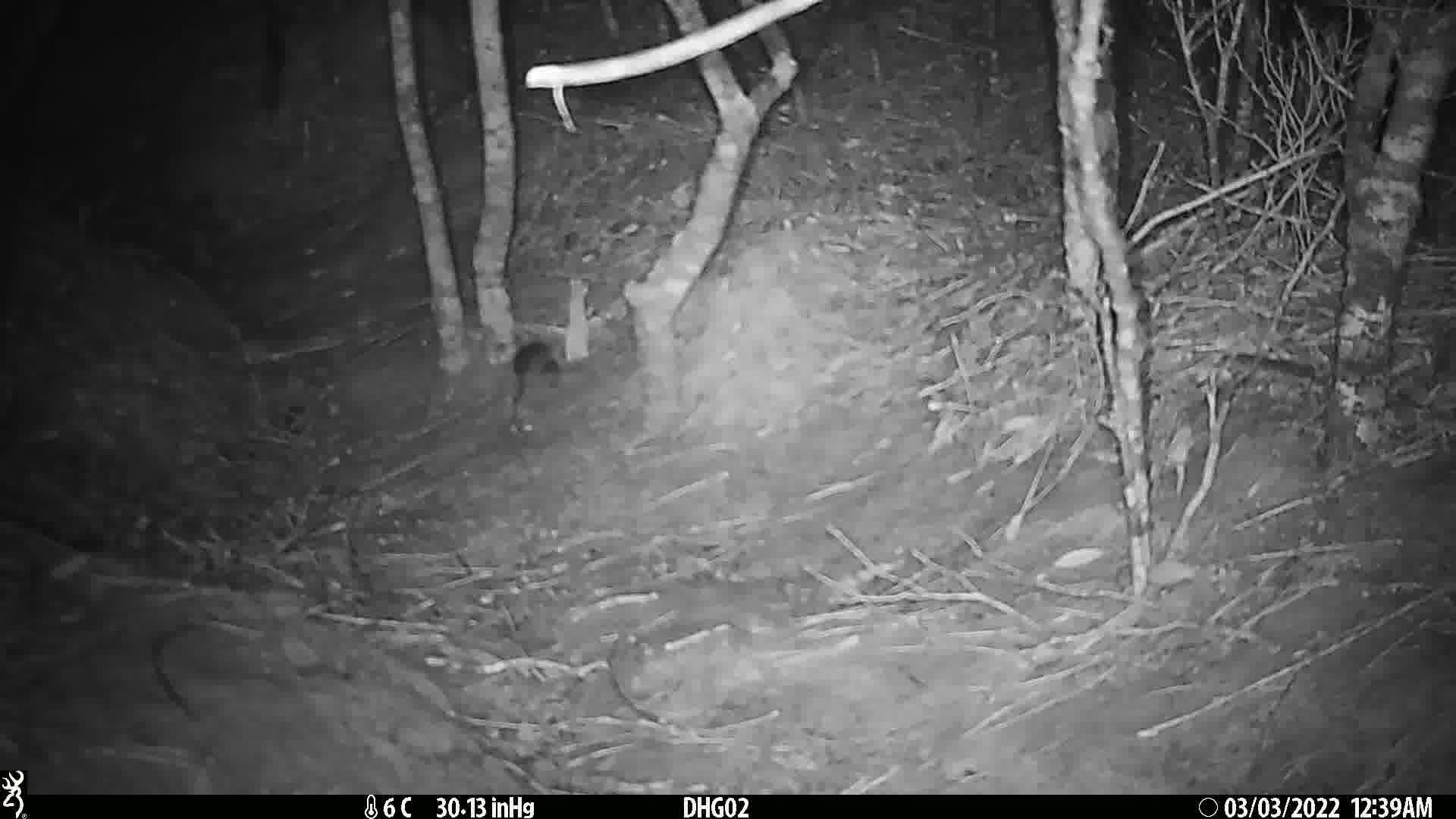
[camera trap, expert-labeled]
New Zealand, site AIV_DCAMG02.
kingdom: Animalia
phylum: Chordata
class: Mammalia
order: Rodentia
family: Muridae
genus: Mus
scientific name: Mus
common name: mouse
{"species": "mouse (Mus)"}